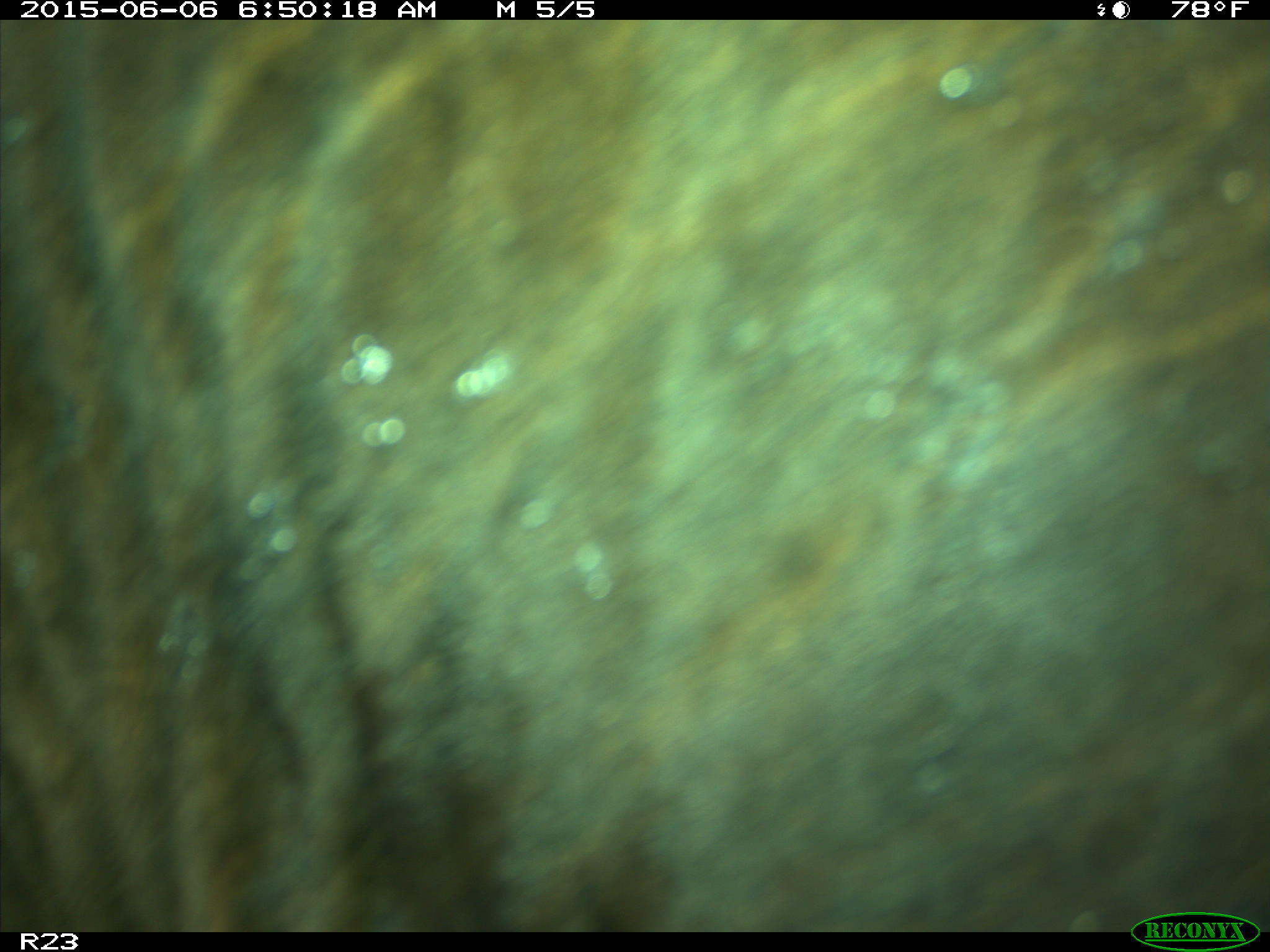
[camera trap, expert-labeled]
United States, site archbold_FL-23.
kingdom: Animalia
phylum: Chordata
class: Mammalia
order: Artiodactyla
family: Bovidae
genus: Bos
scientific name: Bos taurus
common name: domestic cow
Bos taurus (domestic cow).